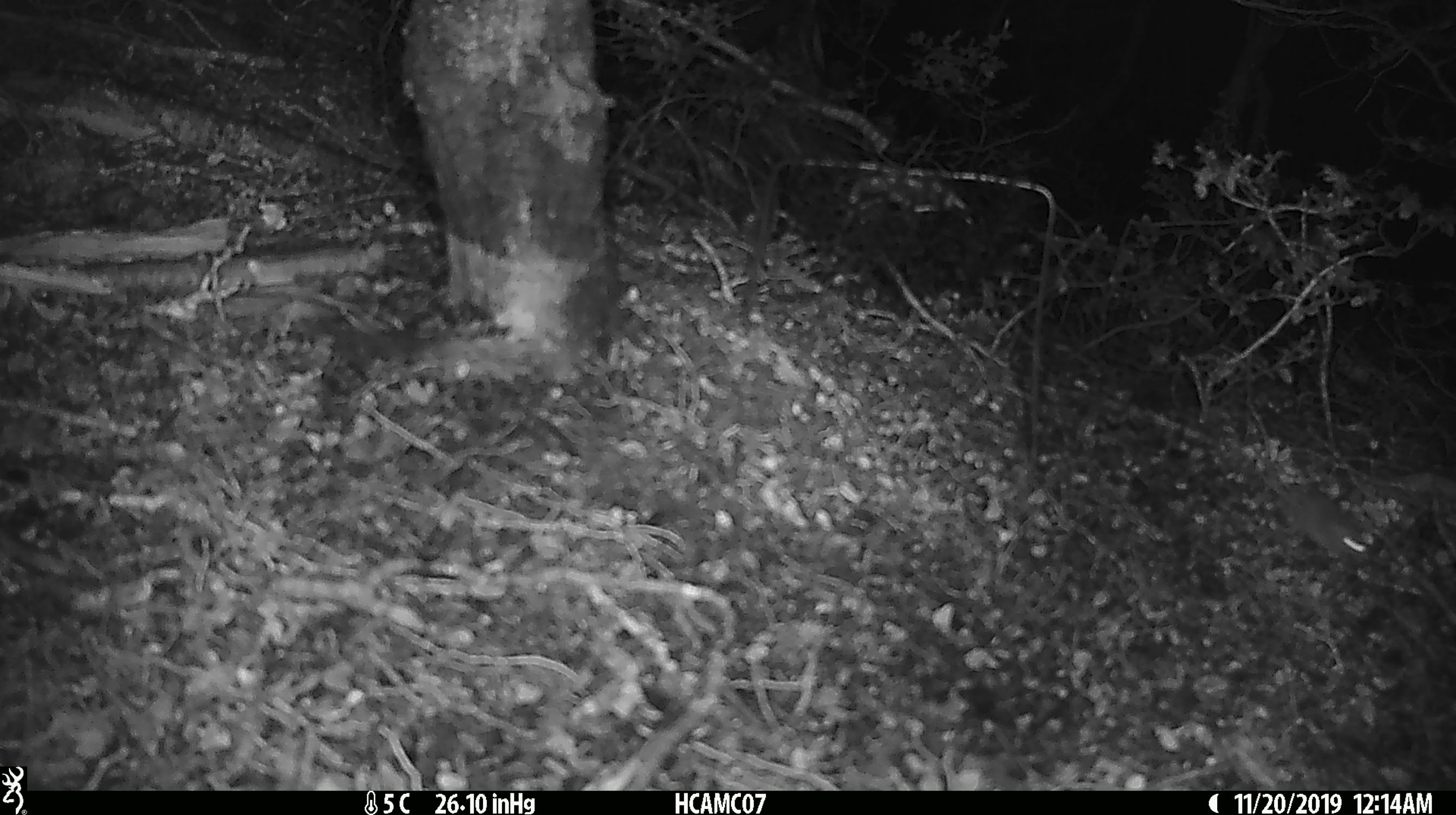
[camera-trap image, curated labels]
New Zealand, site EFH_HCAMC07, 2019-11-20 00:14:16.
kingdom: Animalia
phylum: Chordata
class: Mammalia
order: Rodentia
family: Muridae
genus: Mus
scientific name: Mus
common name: mouse